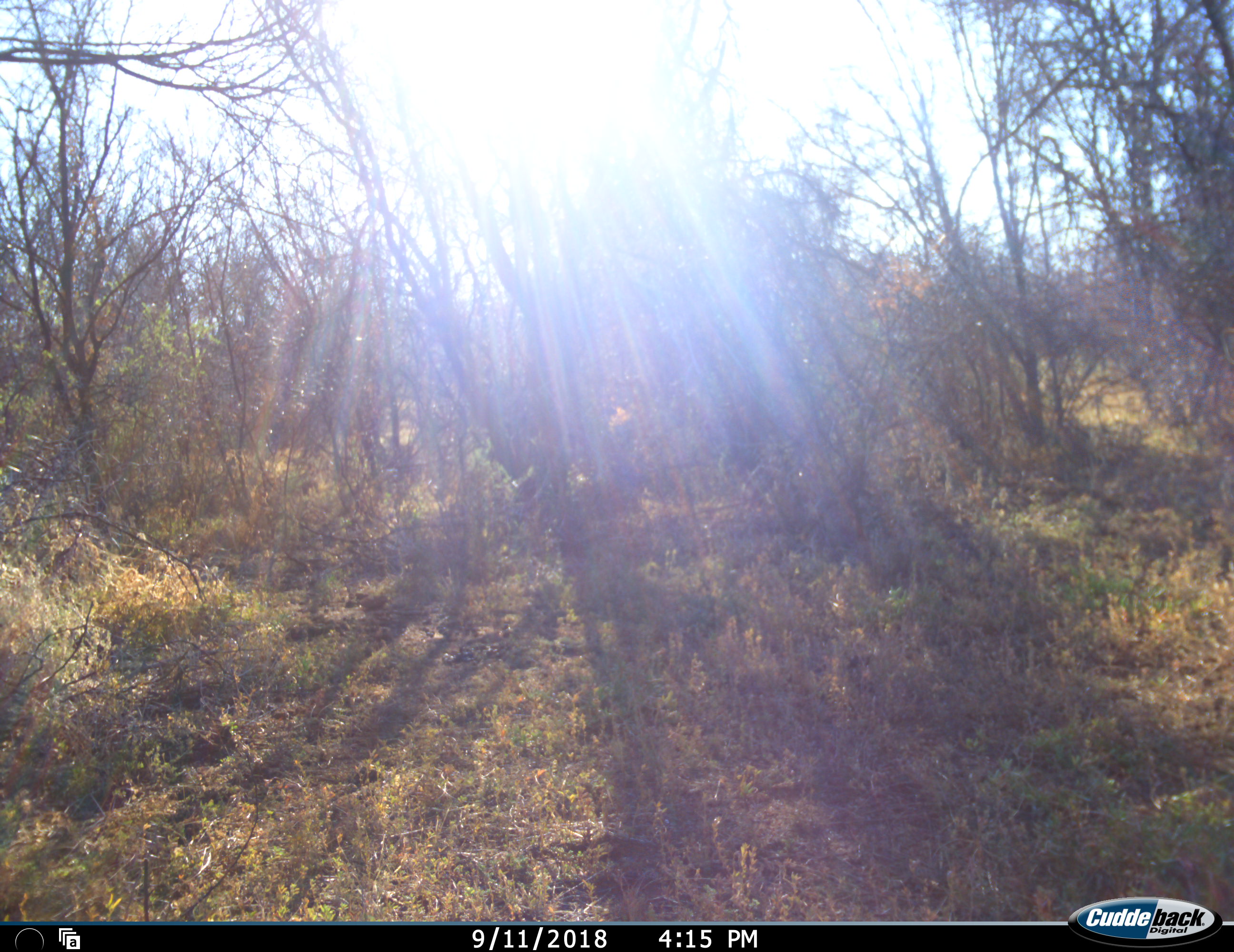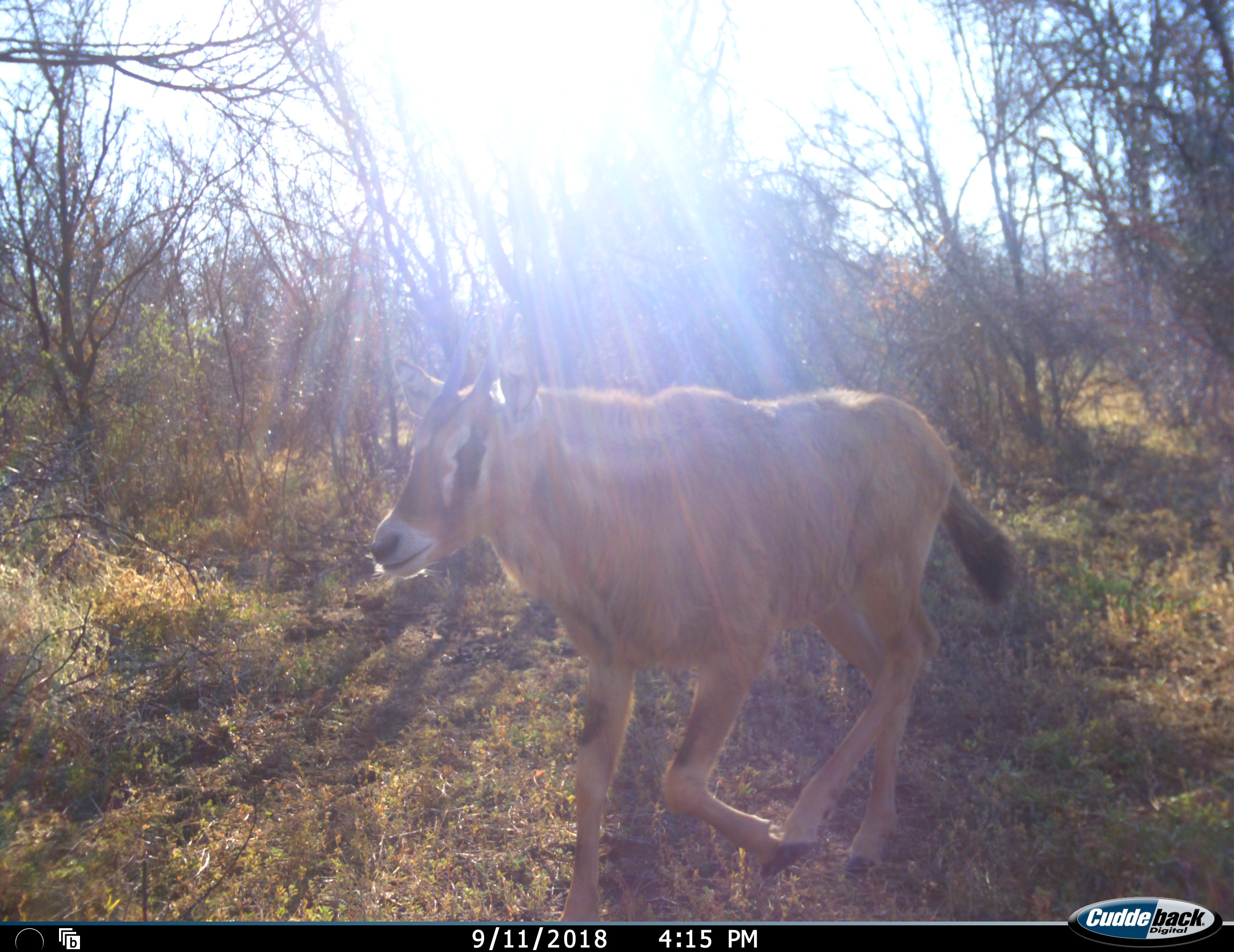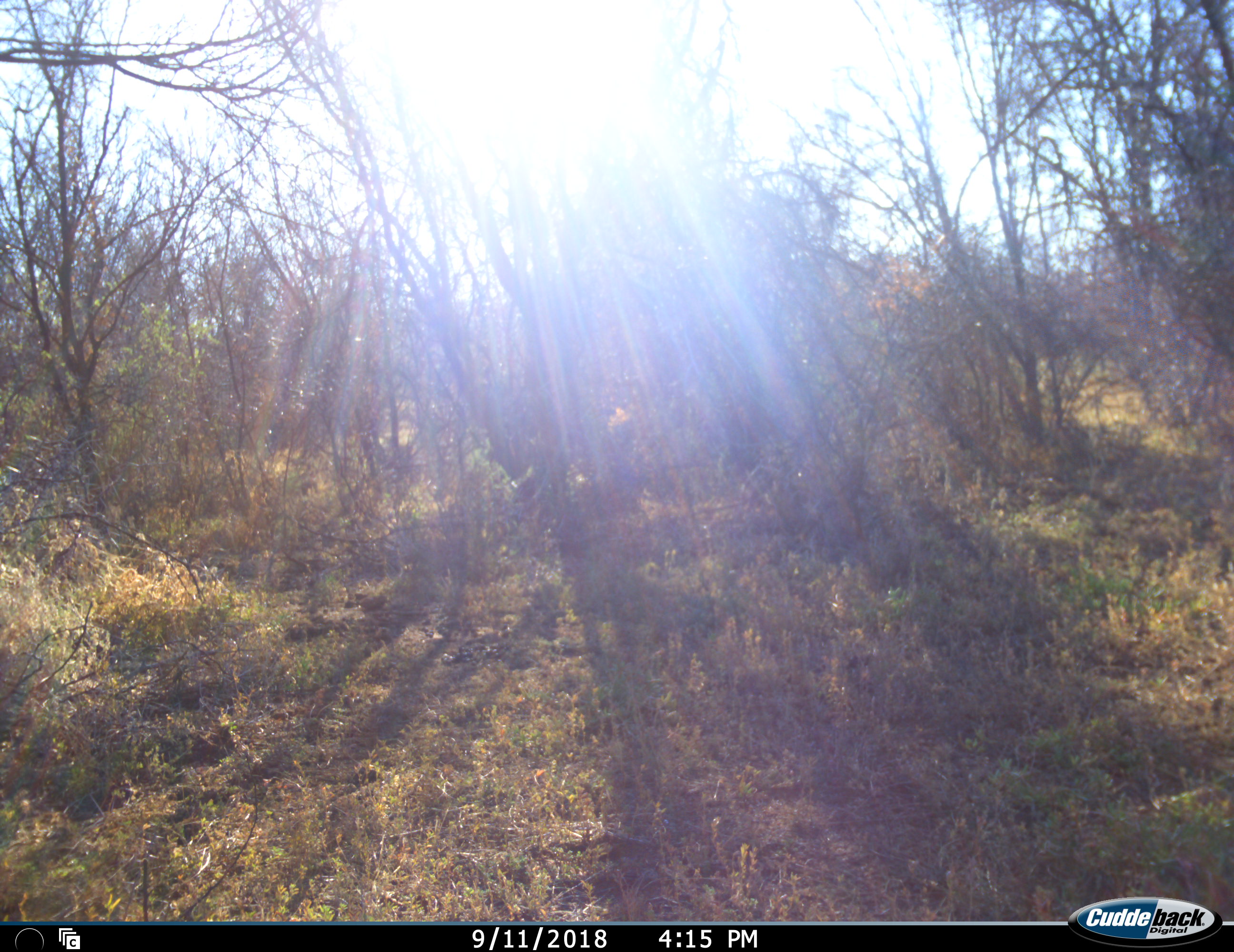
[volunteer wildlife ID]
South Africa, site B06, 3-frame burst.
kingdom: Animalia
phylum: Chordata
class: Mammalia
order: Artiodactyla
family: Bovidae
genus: Oryx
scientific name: Oryx gazella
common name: gemsbok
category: gemsbokoryx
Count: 1.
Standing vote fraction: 0%.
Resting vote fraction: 0%.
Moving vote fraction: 100%.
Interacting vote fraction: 0%.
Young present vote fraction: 100%.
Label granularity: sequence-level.